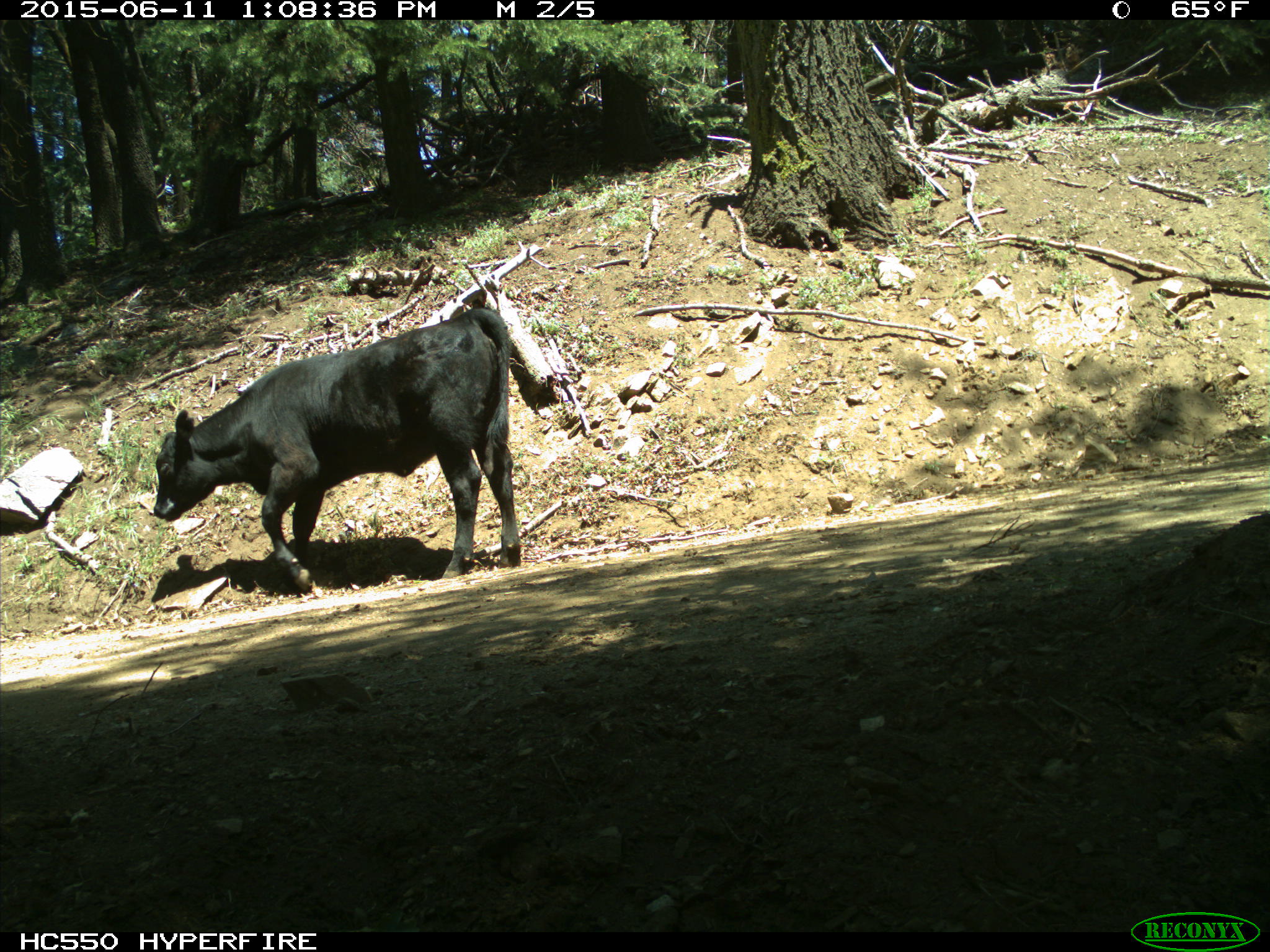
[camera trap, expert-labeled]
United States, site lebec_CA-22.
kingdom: Animalia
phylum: Chordata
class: Mammalia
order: Artiodactyla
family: Bovidae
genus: Bos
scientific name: Bos taurus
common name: domestic cow